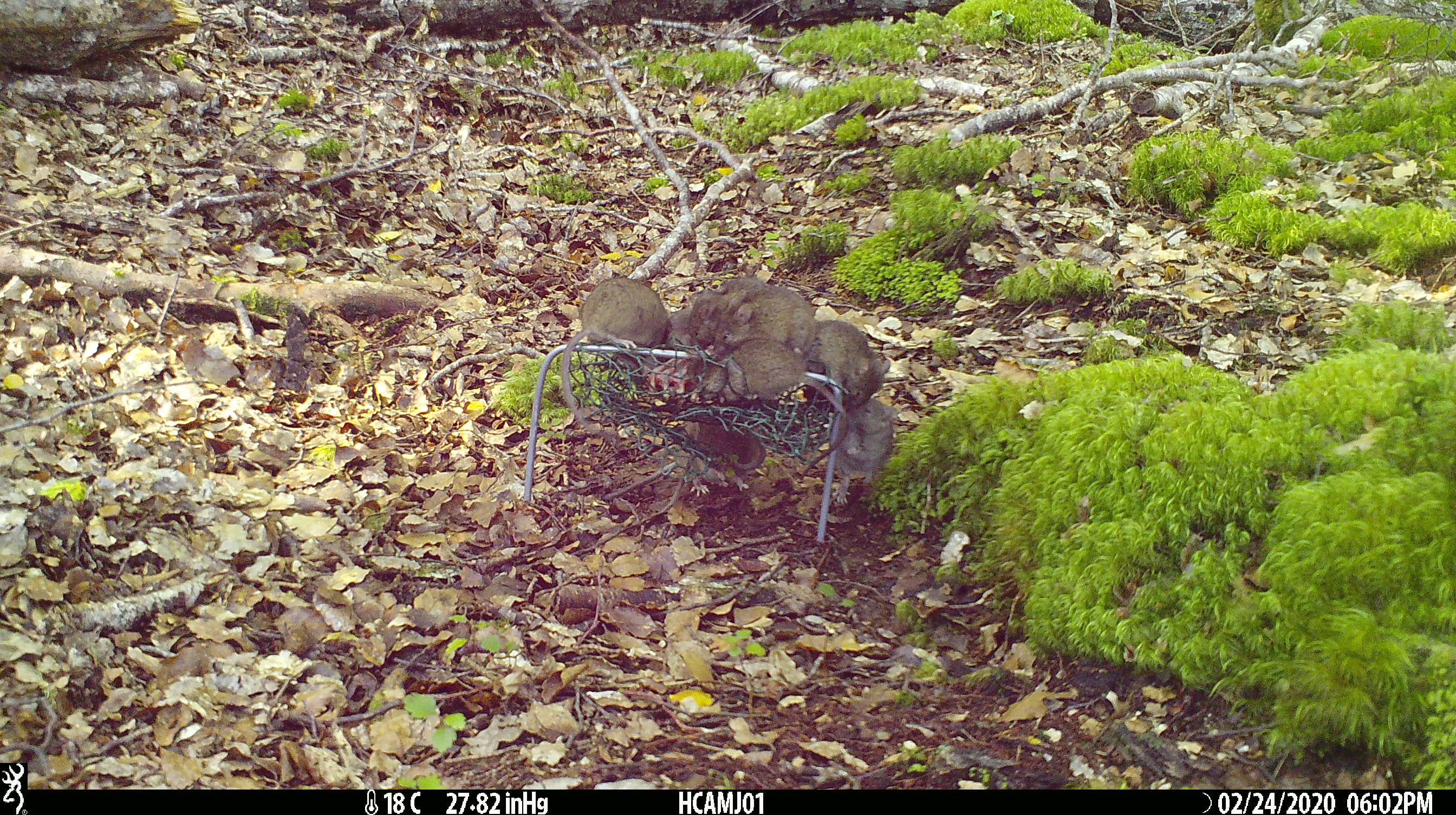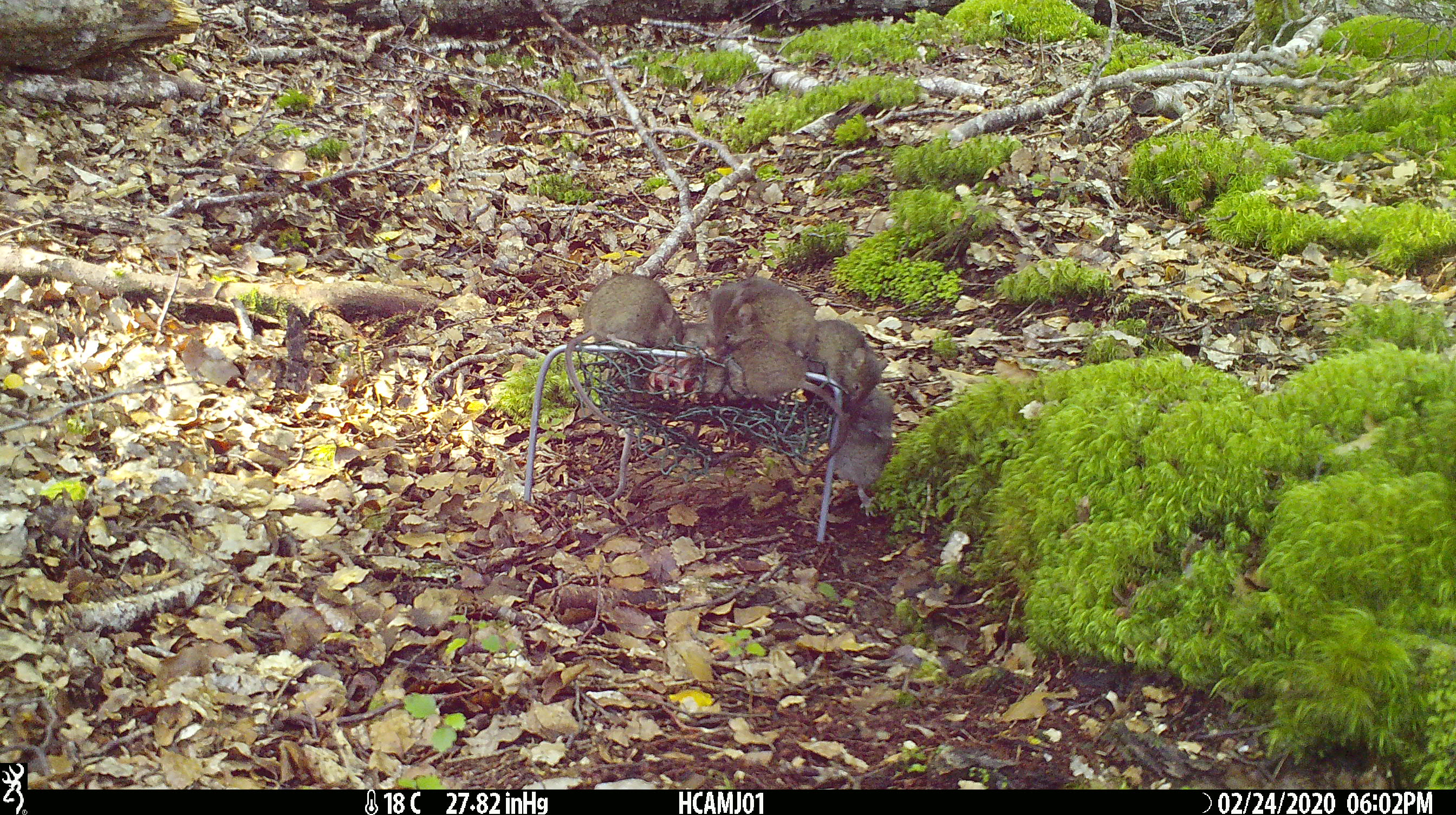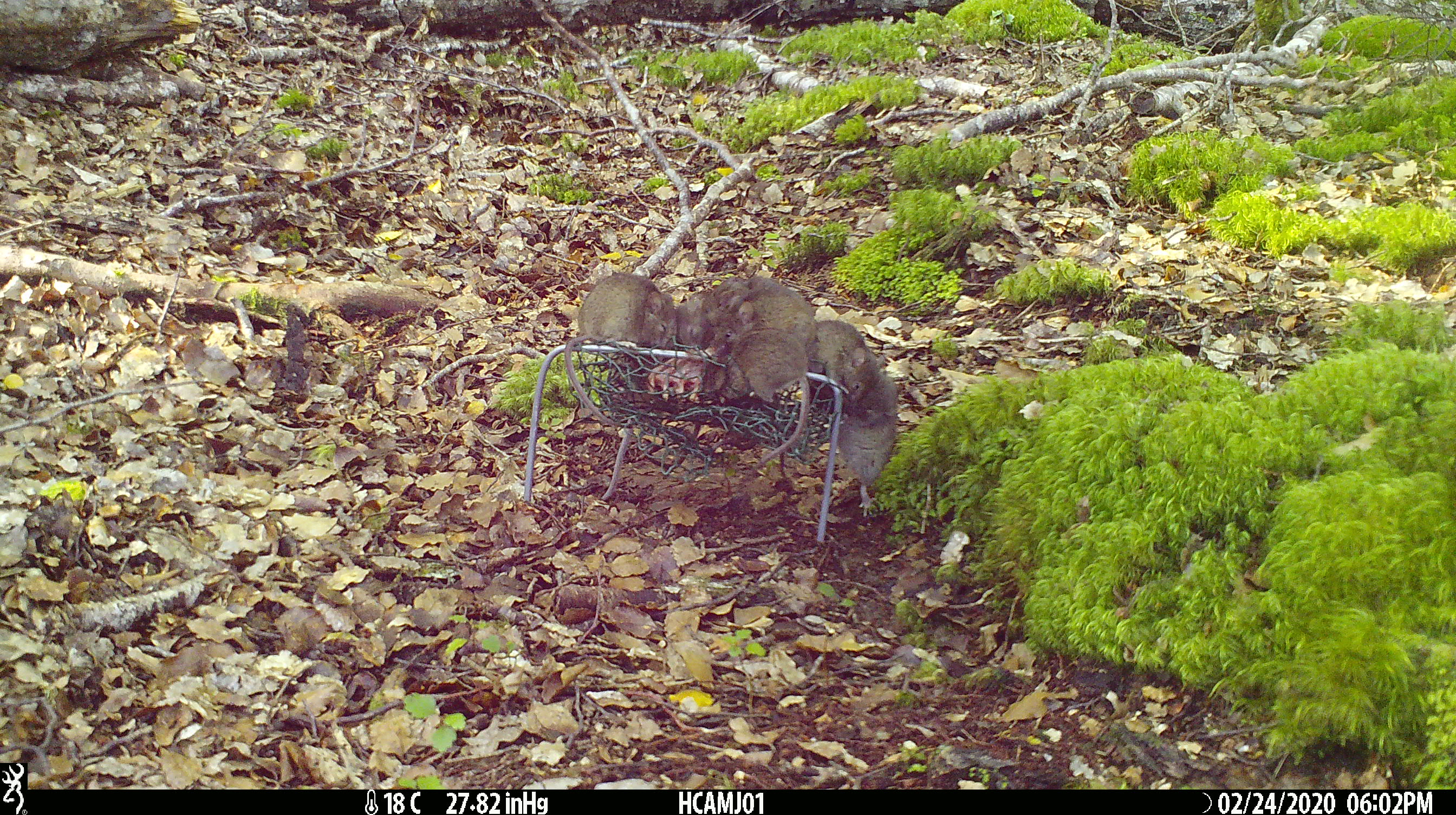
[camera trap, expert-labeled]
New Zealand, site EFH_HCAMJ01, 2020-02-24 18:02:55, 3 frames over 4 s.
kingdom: Animalia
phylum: Chordata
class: Mammalia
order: Rodentia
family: Muridae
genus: Mus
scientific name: Mus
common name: mouse